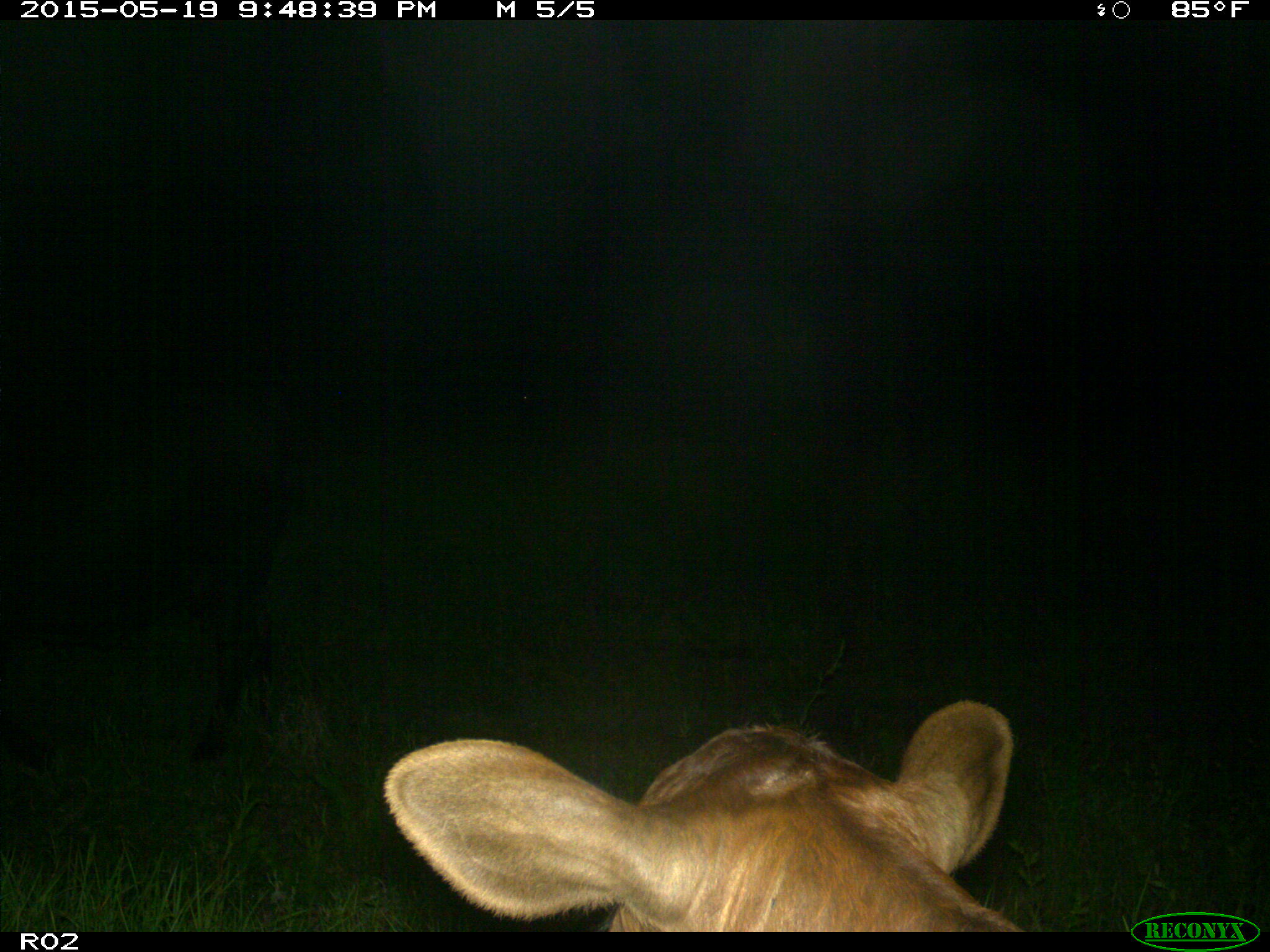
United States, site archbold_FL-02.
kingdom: Animalia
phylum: Chordata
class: Mammalia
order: Artiodactyla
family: Bovidae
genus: Bos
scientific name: Bos taurus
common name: domestic cow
Bos taurus (domestic cow).